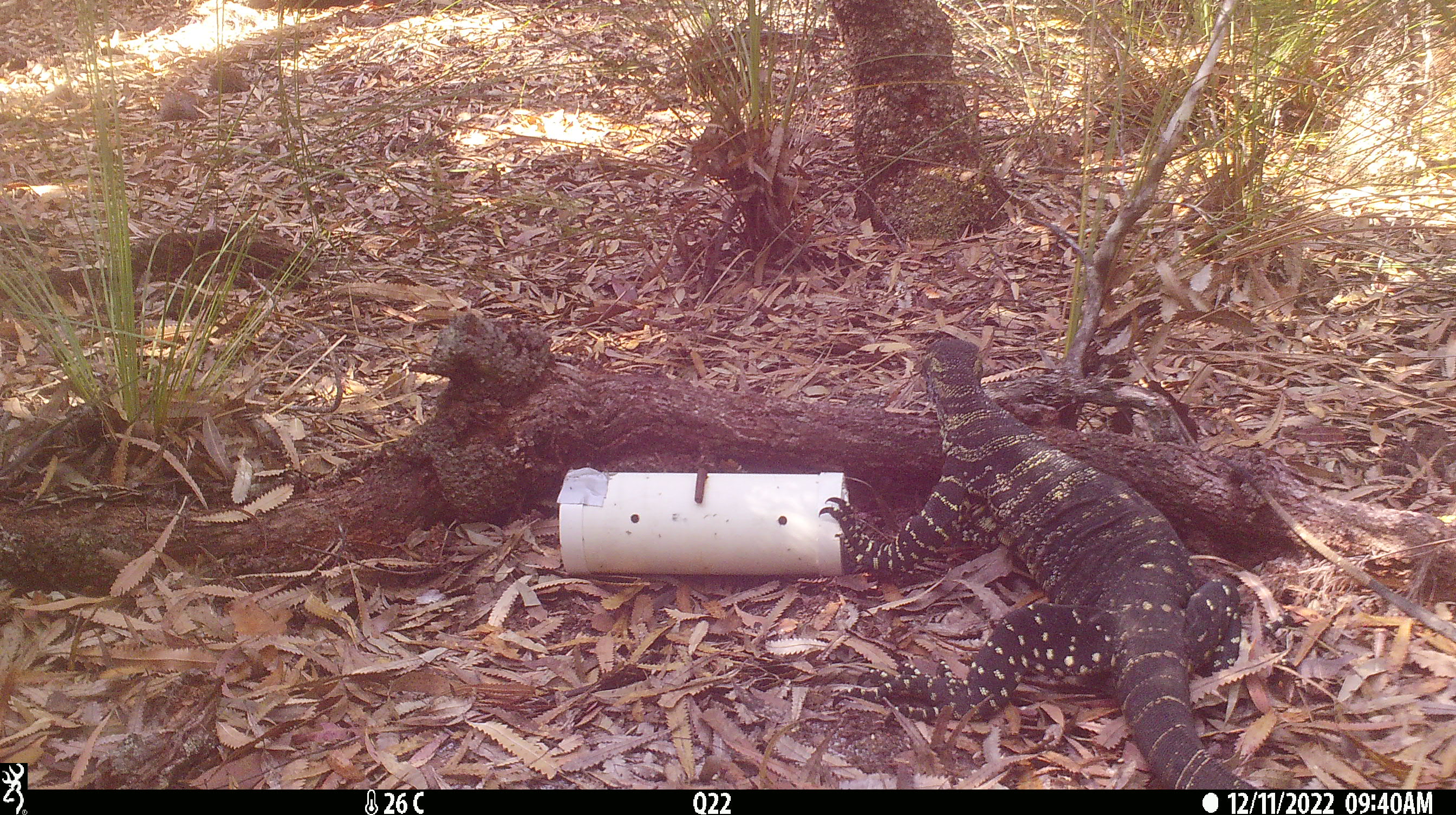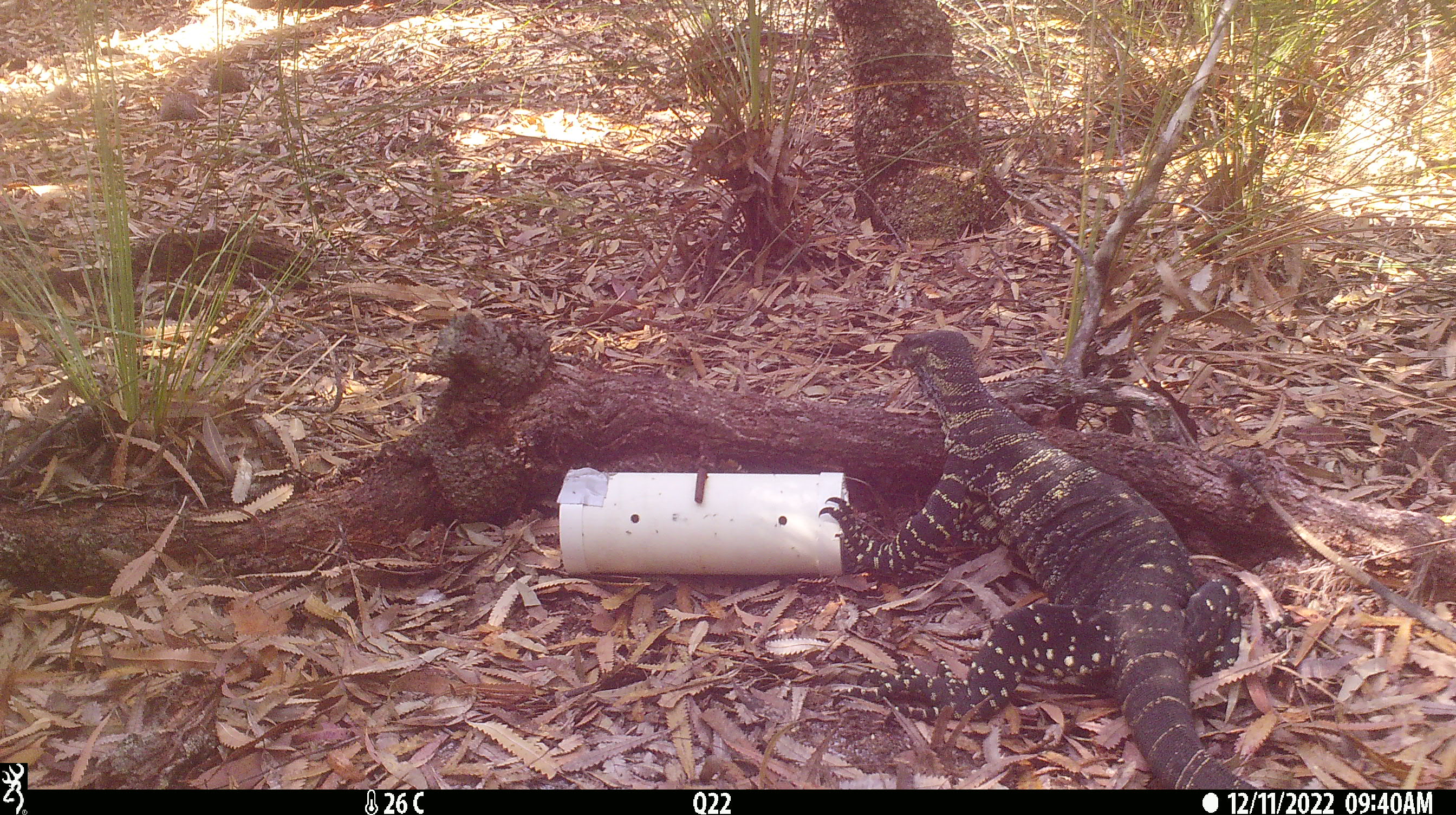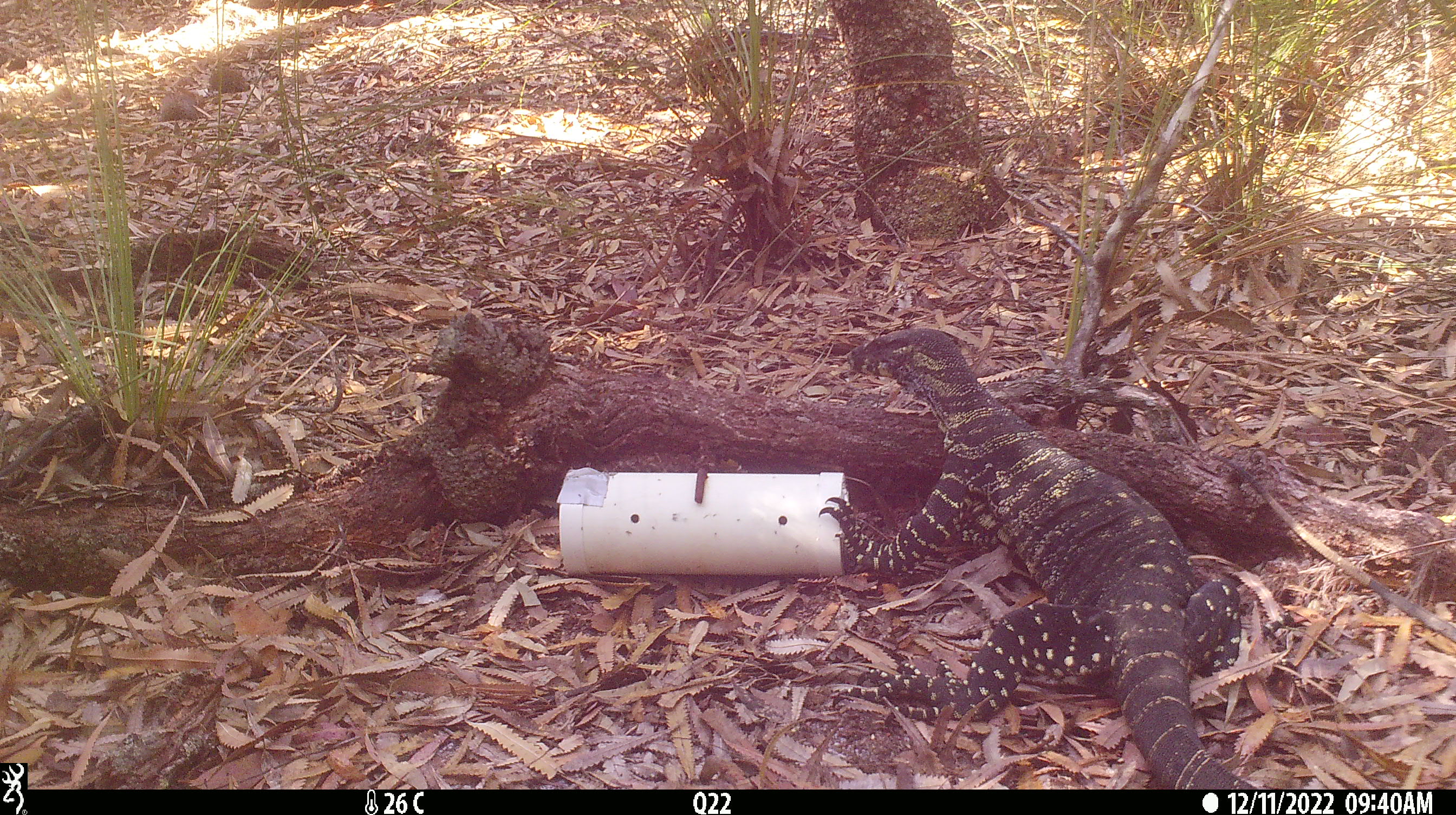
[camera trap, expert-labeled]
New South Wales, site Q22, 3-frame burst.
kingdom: Animalia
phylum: Chordata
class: Reptilia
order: Squamata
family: Varanidae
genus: Varanus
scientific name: Varanus varius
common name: lace monitor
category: goanna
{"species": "goanna (lace monitor) (Varanus varius)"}